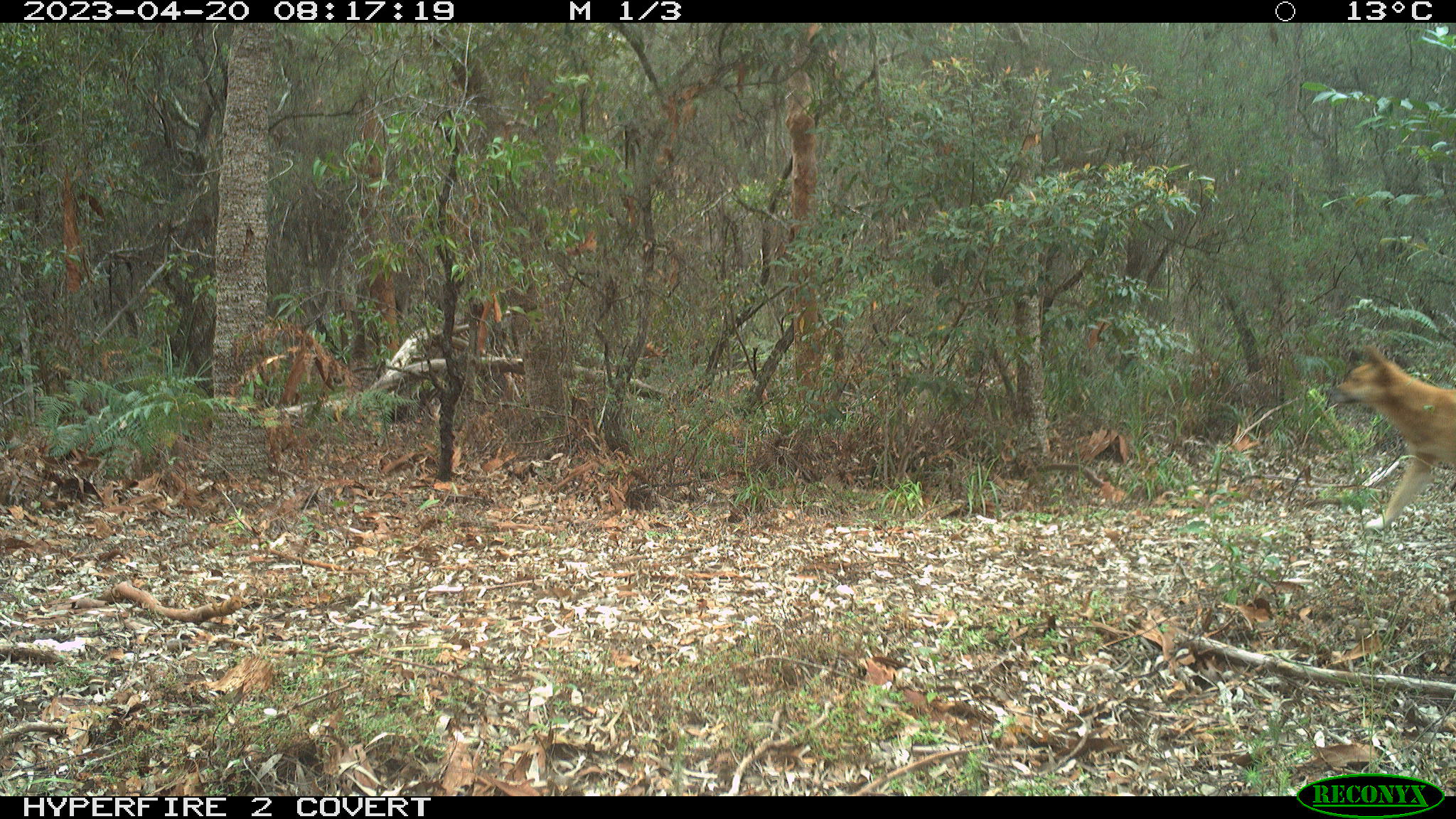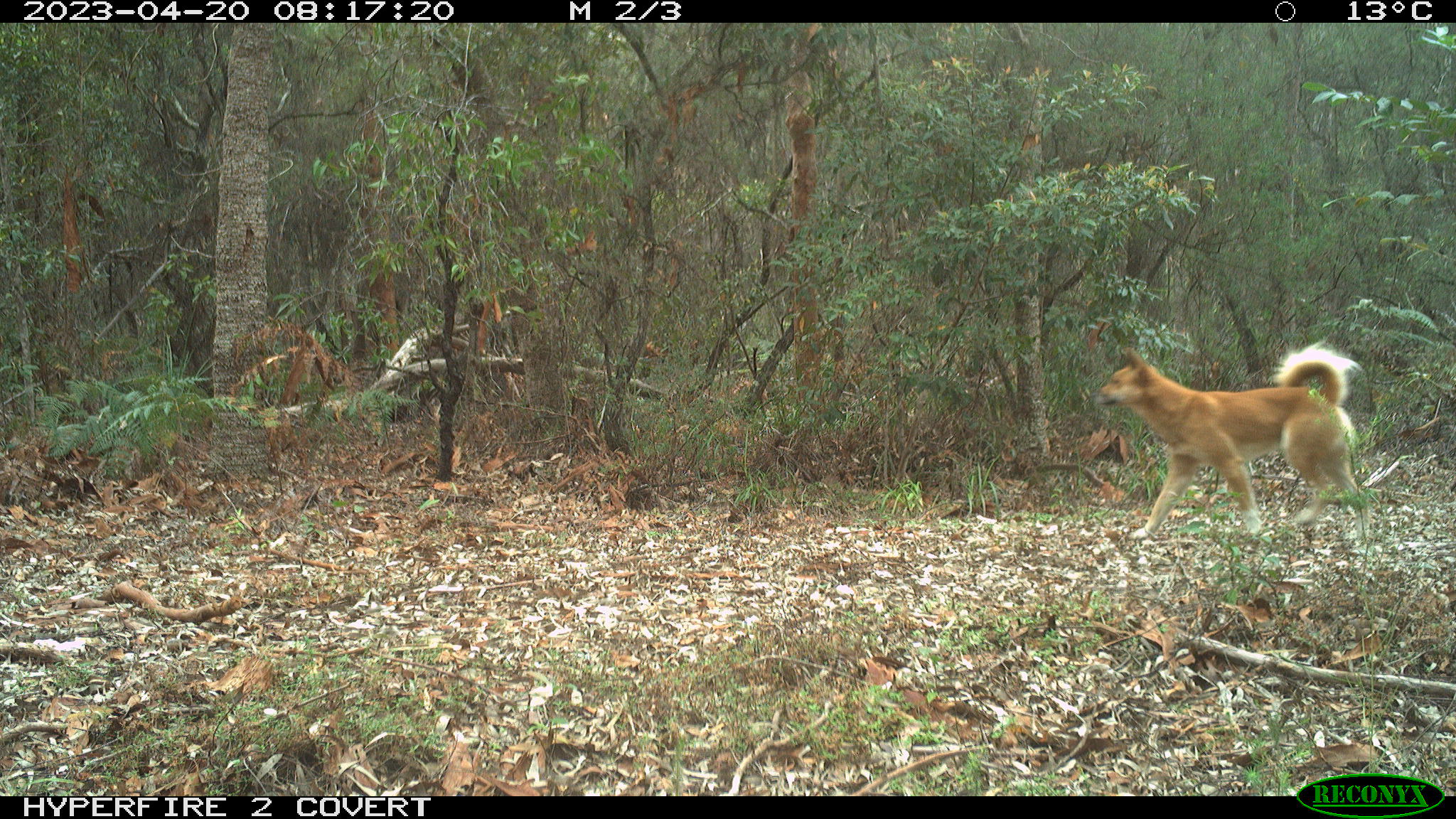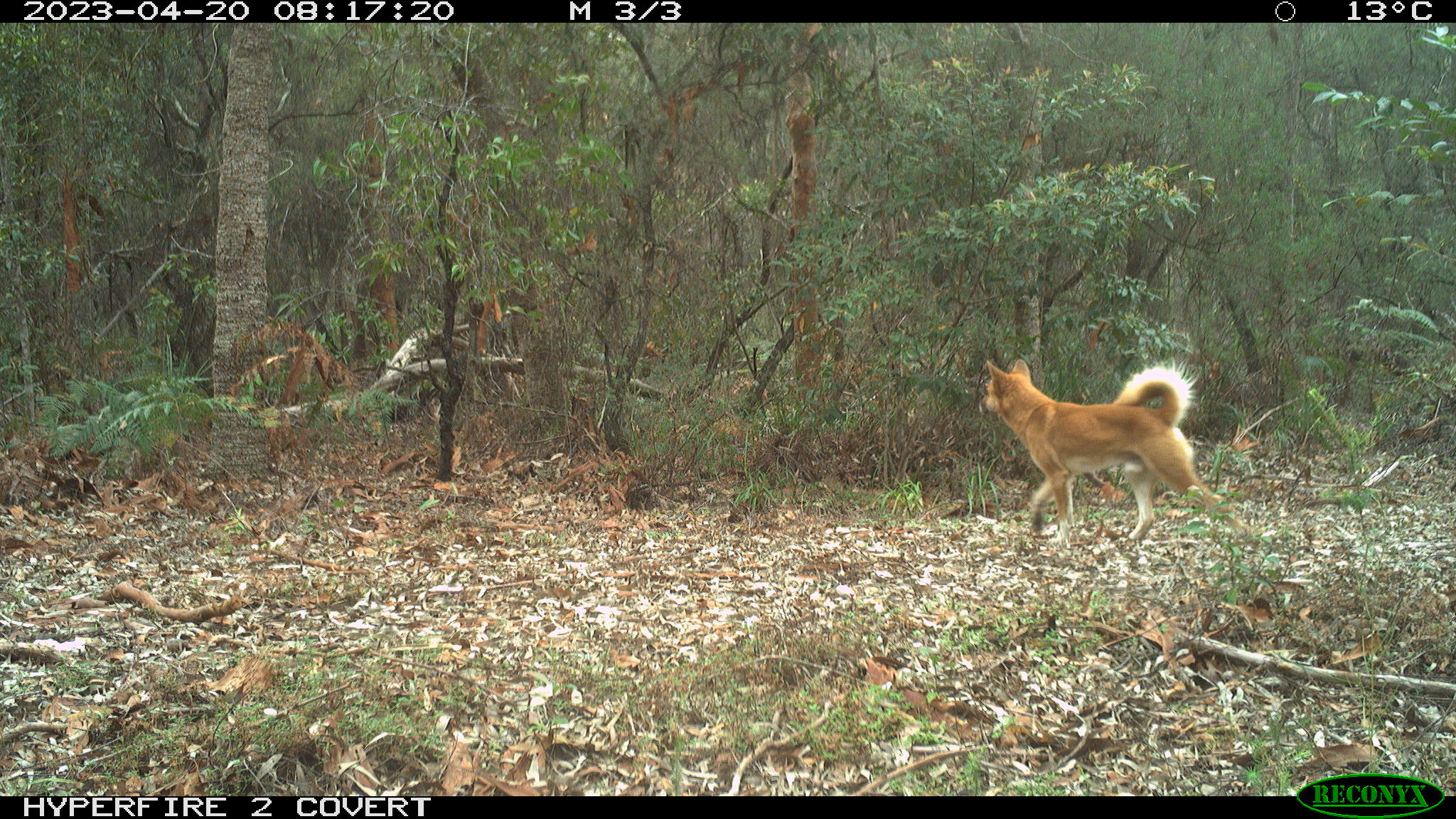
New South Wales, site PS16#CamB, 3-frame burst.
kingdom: Animalia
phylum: Chordata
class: Mammalia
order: Carnivora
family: Canidae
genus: Canis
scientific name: Canis familiaris dingo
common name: dingo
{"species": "dingo (Canis familiaris dingo)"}